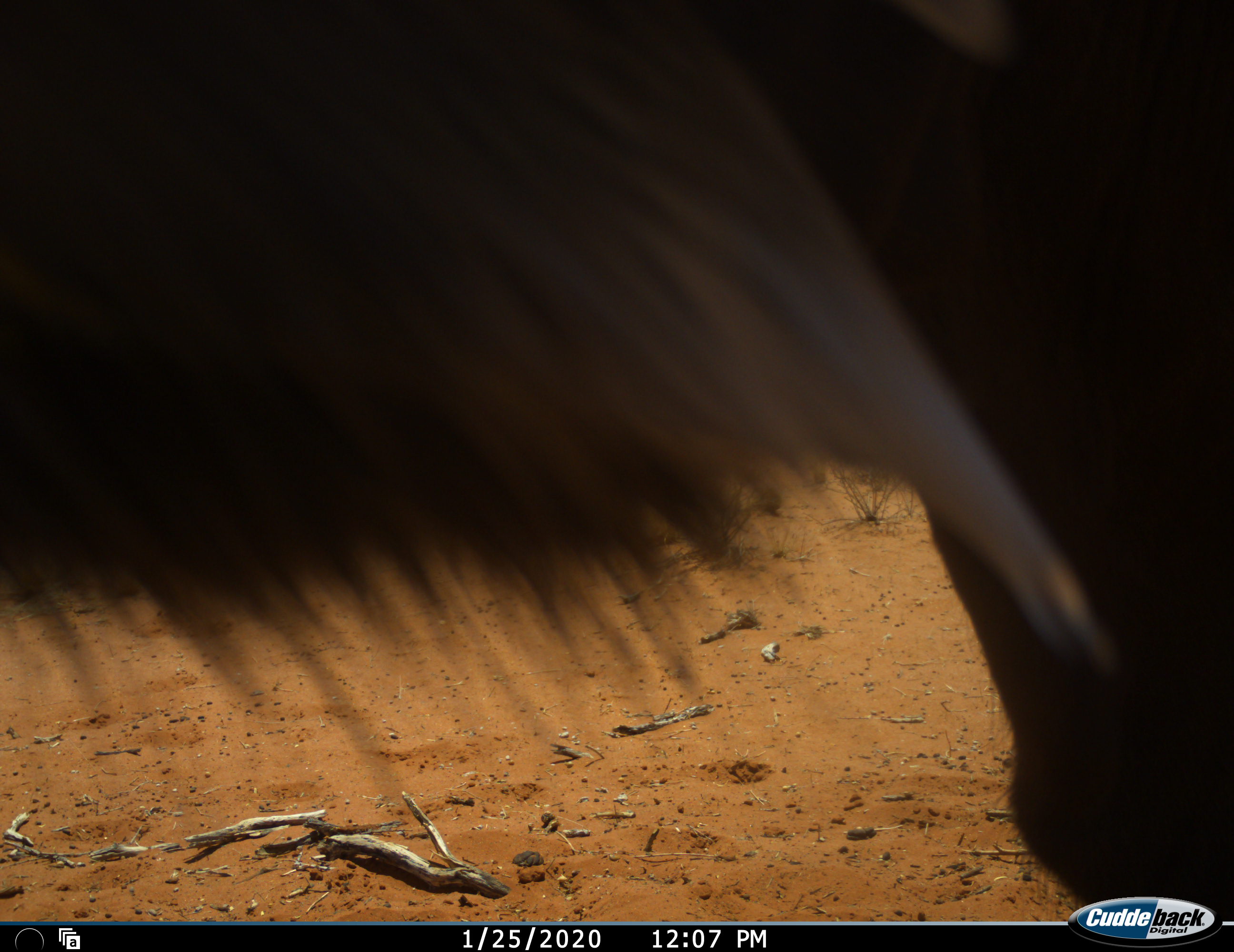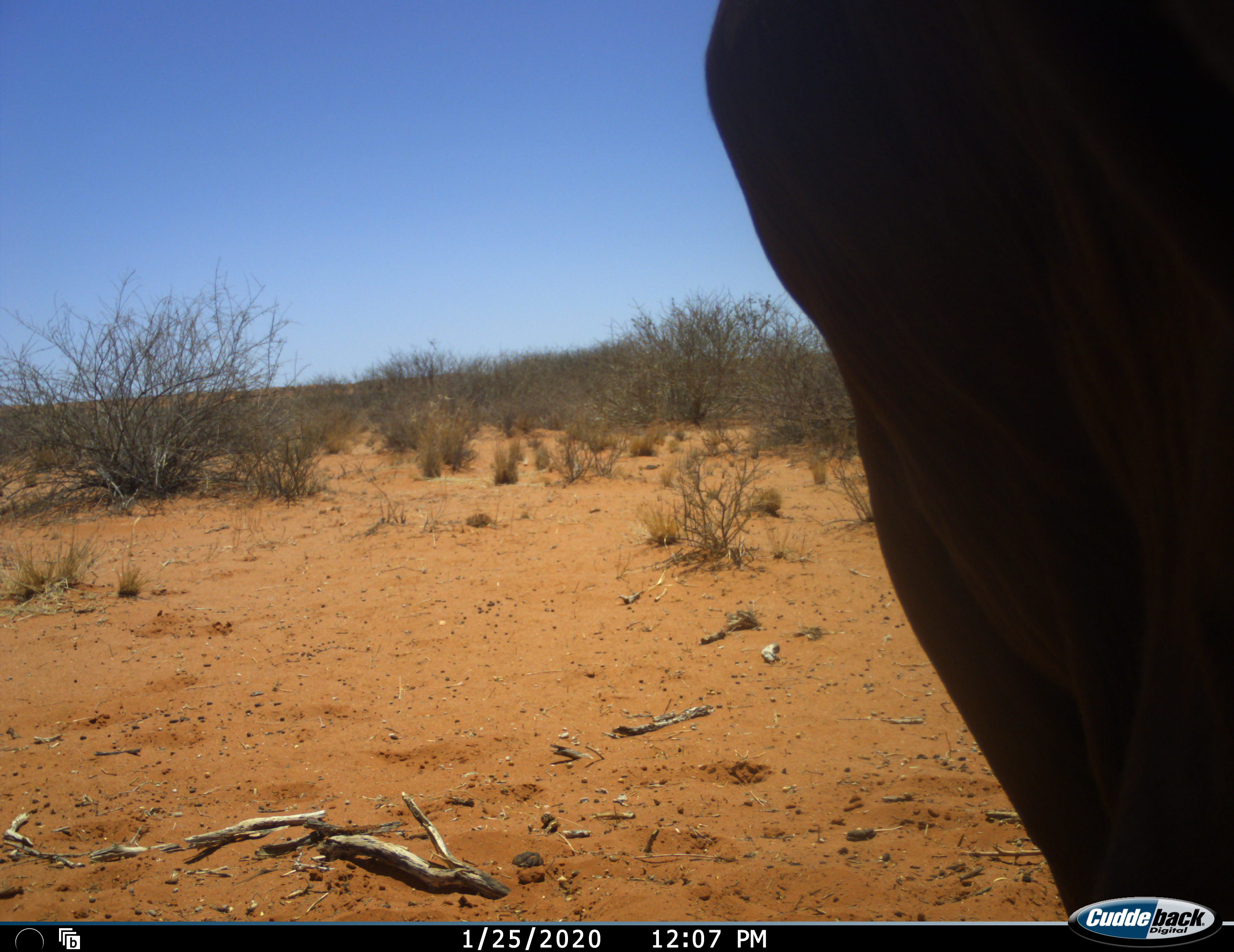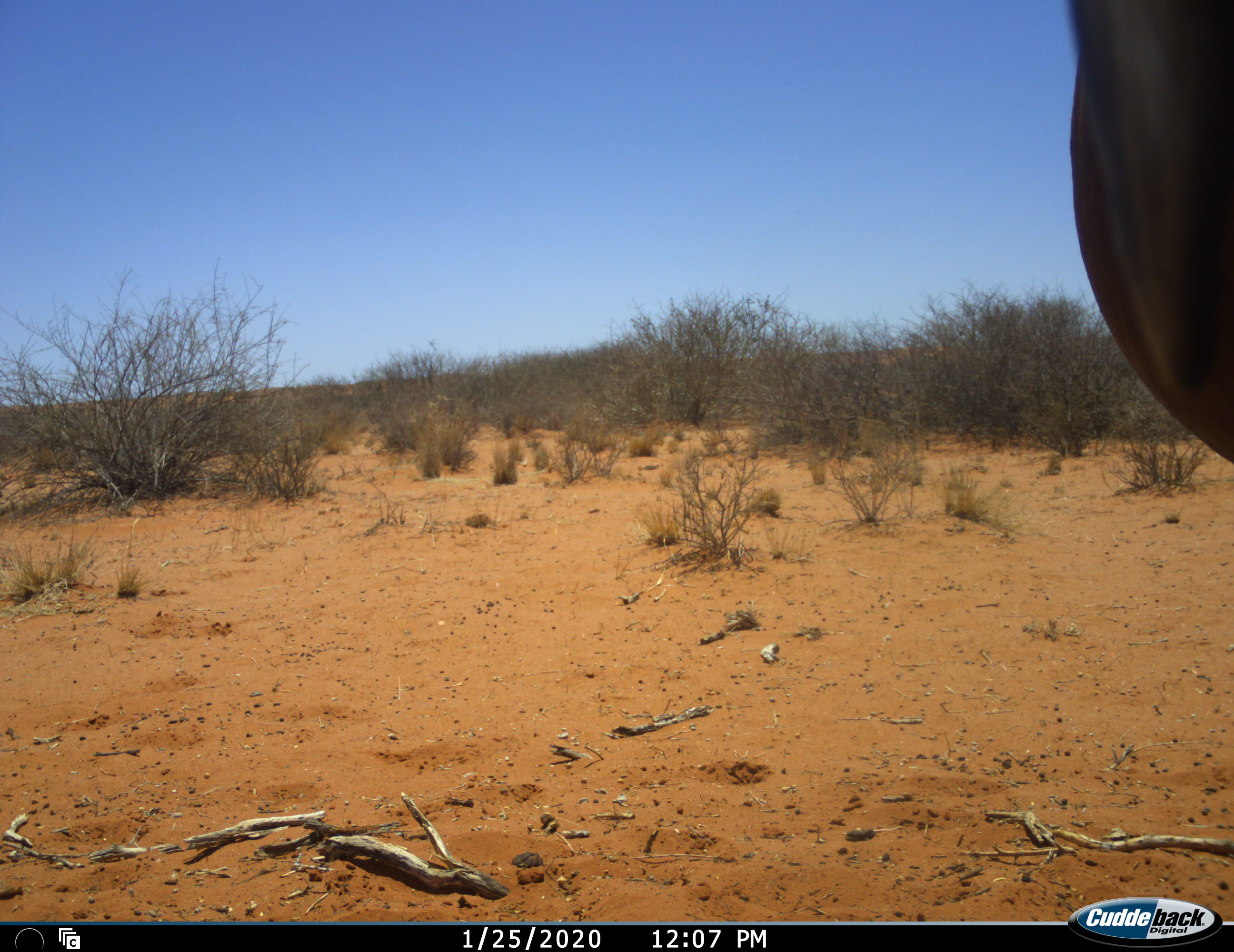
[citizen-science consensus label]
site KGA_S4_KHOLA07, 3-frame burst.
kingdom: Animalia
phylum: Chordata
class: Mammalia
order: Artiodactyla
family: Bovidae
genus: Connochaetes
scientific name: Connochaetes taurinus taurinus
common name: blue wildebeest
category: wildebeestblue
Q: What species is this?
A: Wildebeestblue (blue wildebeest) (Connochaetes taurinus taurinus).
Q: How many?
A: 1.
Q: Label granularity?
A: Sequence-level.